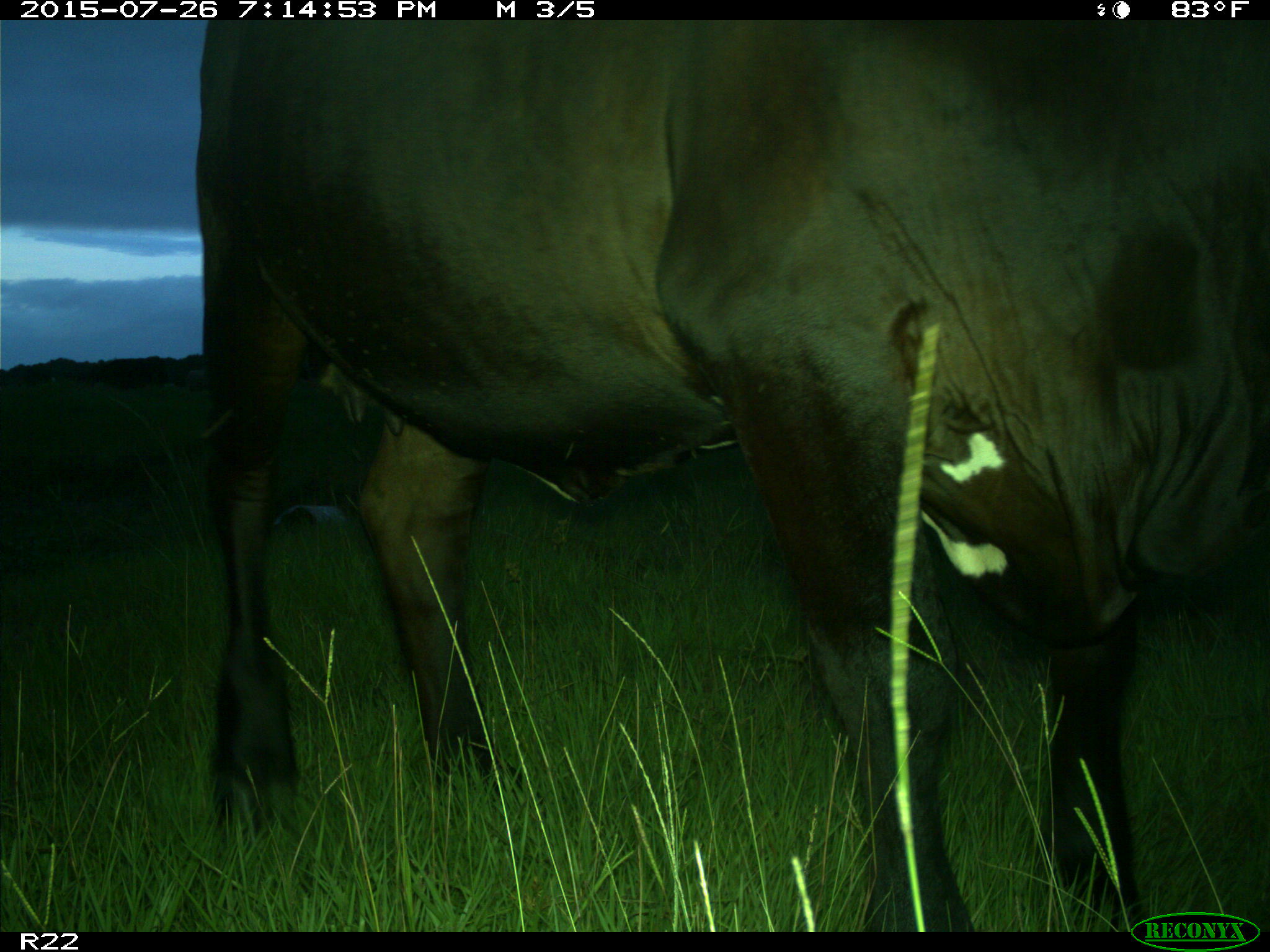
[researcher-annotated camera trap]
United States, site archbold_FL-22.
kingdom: Animalia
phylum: Chordata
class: Mammalia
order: Artiodactyla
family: Bovidae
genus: Bos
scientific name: Bos taurus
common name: domestic cow